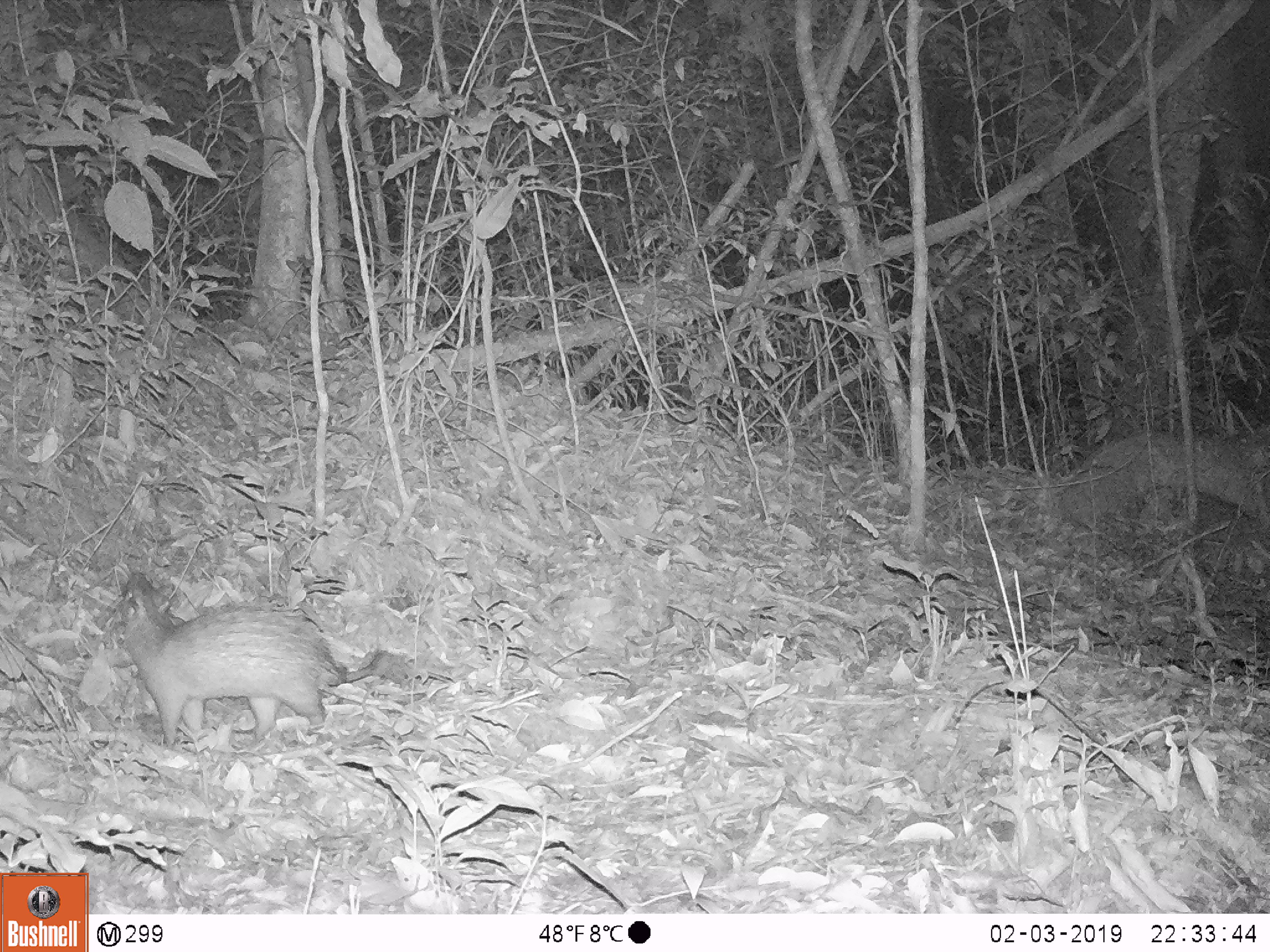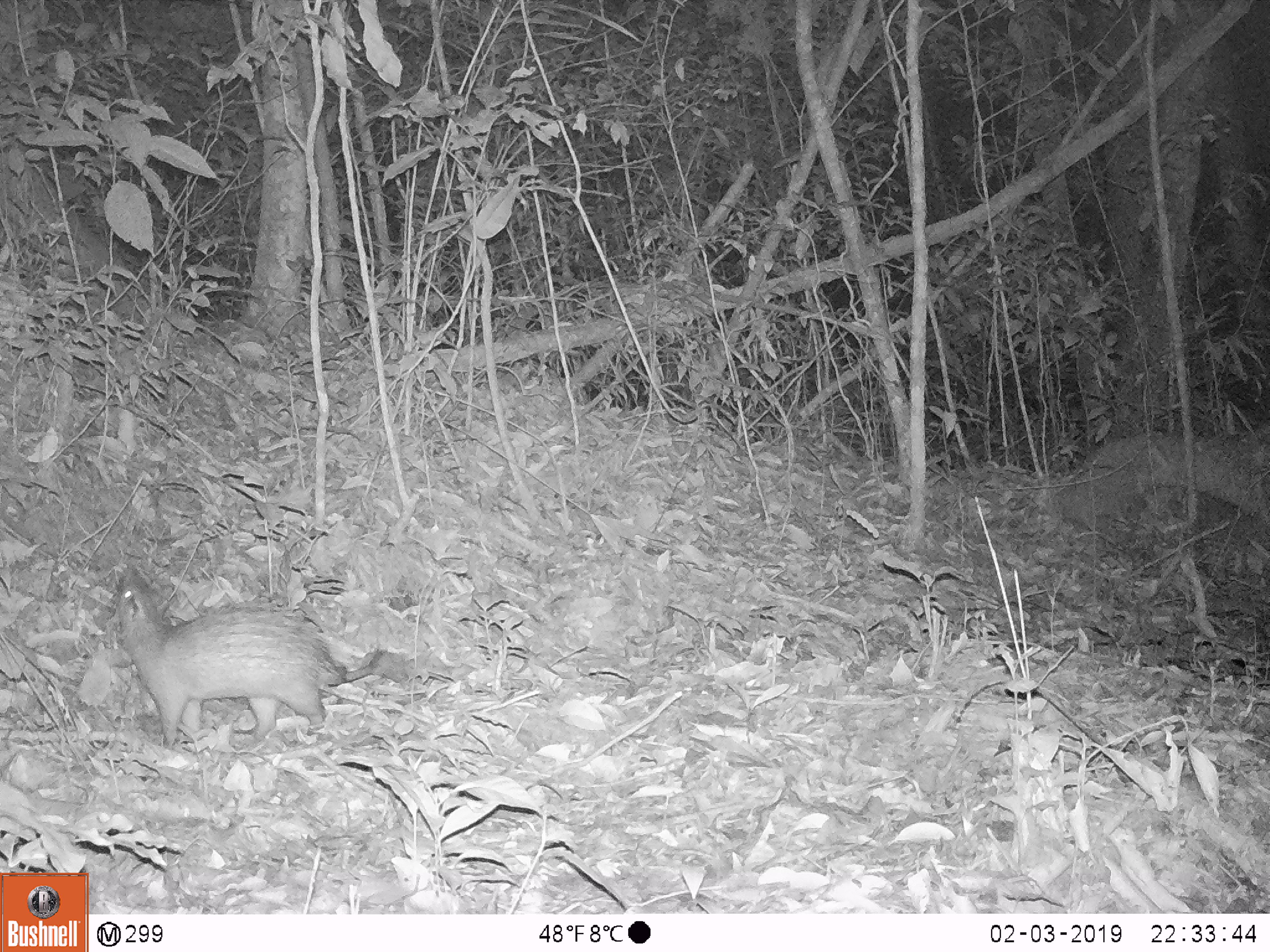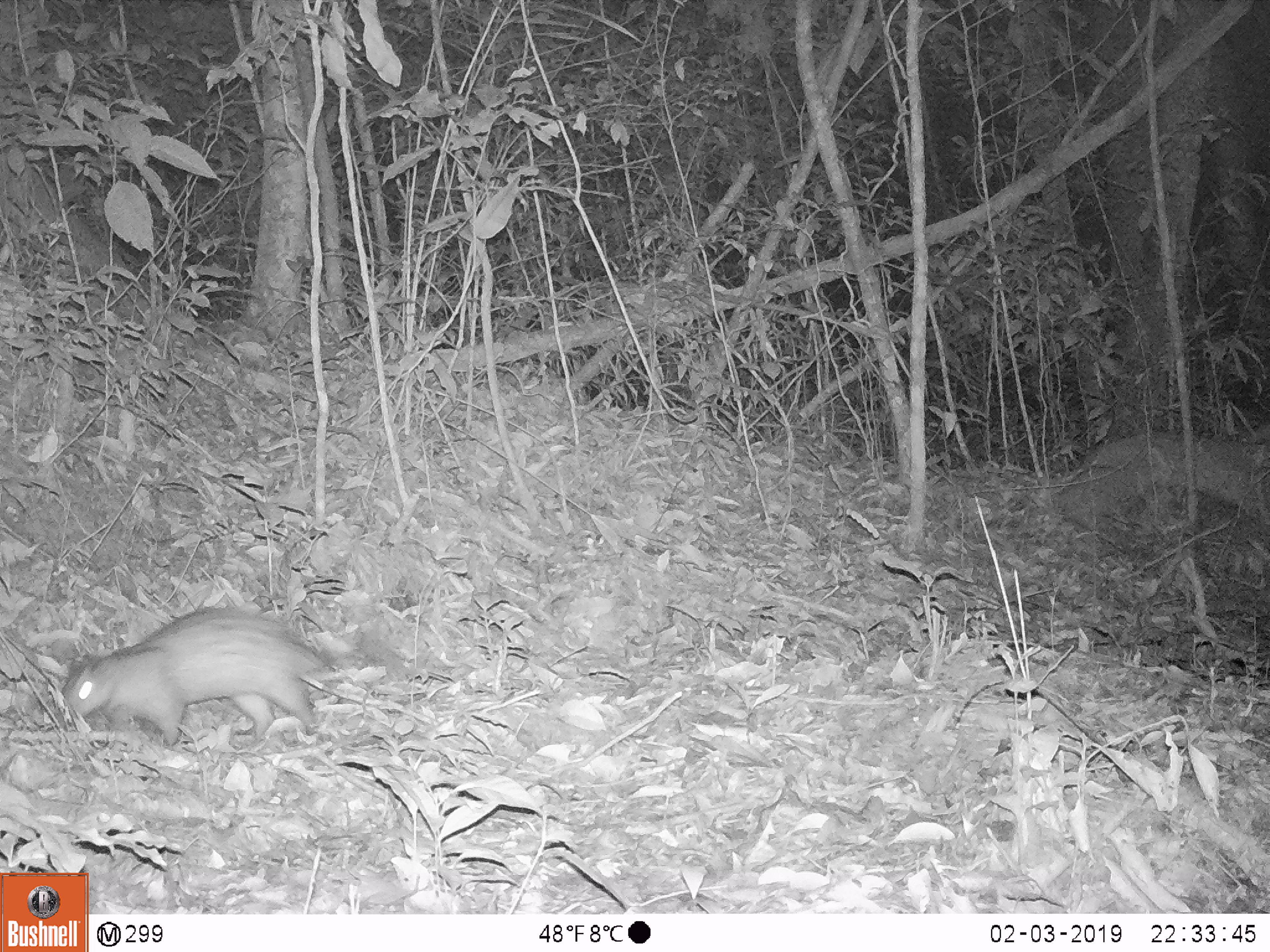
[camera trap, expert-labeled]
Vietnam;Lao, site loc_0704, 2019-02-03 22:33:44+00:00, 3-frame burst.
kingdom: Animalia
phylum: Chordata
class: Mammalia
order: Rodentia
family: Hystricidae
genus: Atherurus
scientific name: Atherurus macrourus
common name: asiatic brush-tailed porcupine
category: asiatic brush tailed porcupine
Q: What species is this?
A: Asiatic brush tailed porcupine (asiatic brush-tailed porcupine) (Atherurus macrourus).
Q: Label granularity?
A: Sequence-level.